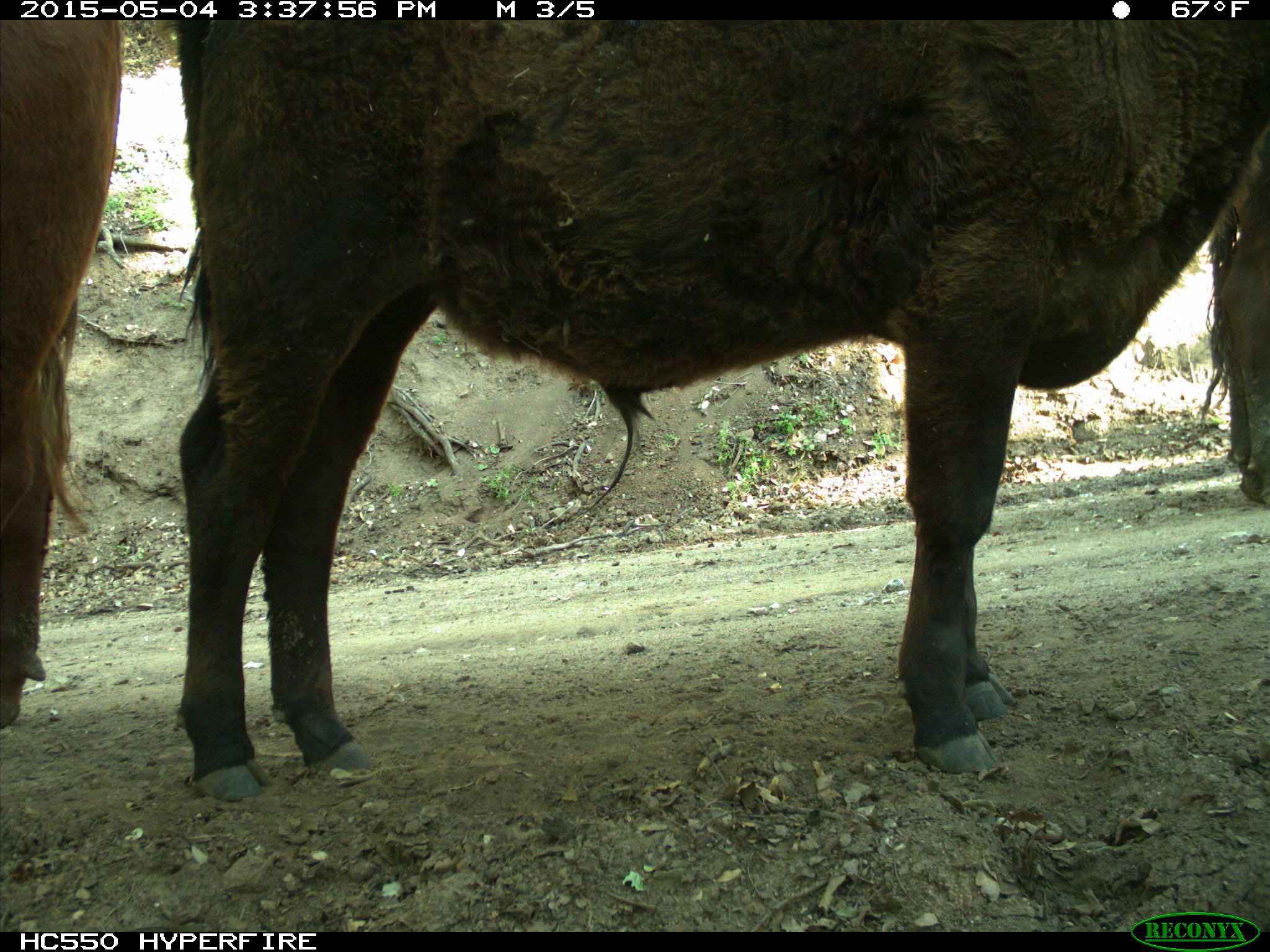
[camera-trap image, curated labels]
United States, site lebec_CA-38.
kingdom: Animalia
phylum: Chordata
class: Mammalia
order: Artiodactyla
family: Bovidae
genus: Bos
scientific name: Bos taurus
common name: domestic cow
Bos taurus (domestic cow).